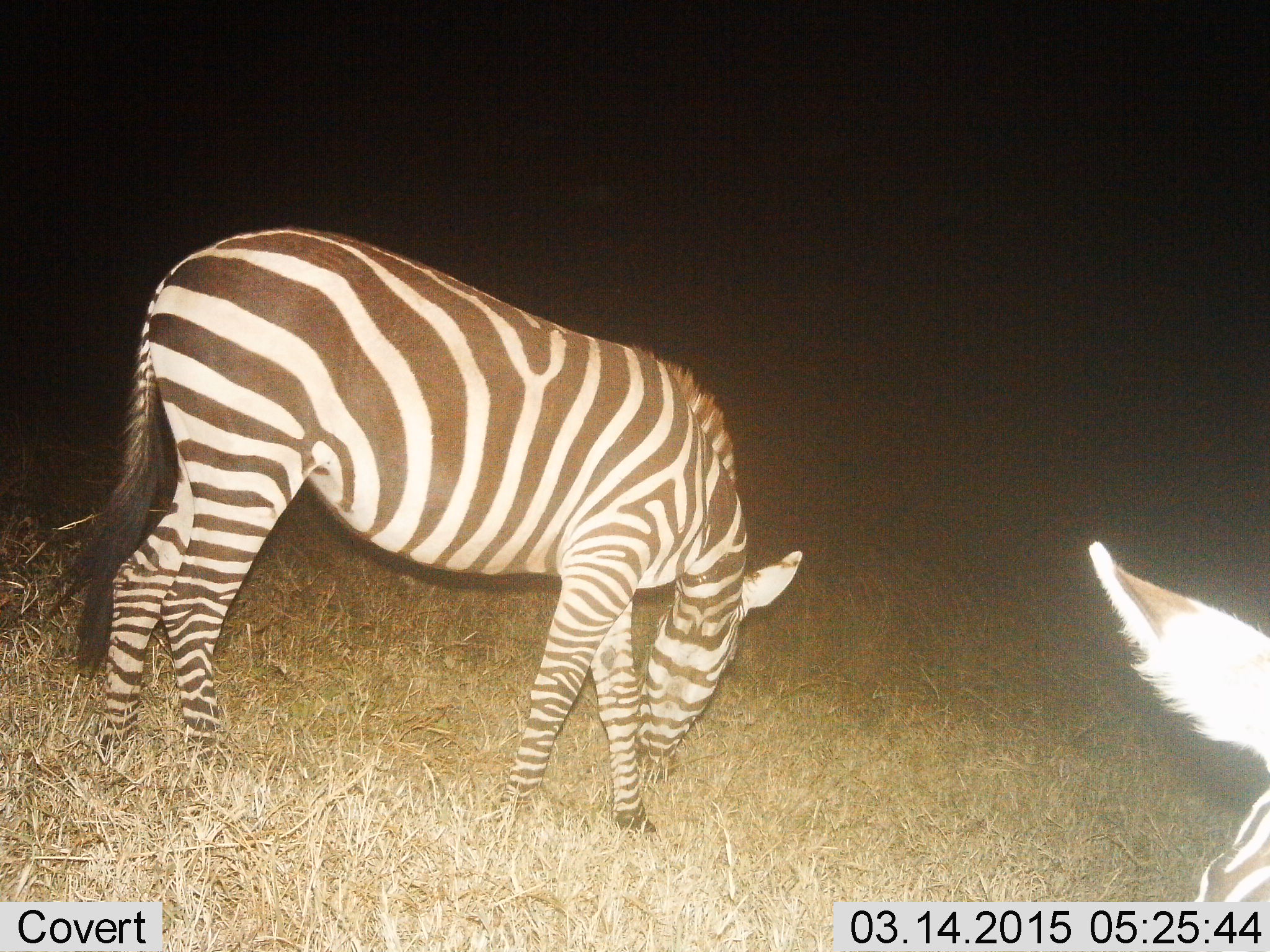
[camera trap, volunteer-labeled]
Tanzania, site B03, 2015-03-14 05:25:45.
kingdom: Animalia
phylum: Chordata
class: Mammalia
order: Perissodactyla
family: Equidae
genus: Equus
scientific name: Equus quagga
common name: plains zebra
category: zebra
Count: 2.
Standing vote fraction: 20%.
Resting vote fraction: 10%.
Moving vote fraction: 10%.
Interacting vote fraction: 0%.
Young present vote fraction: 0%.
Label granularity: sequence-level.